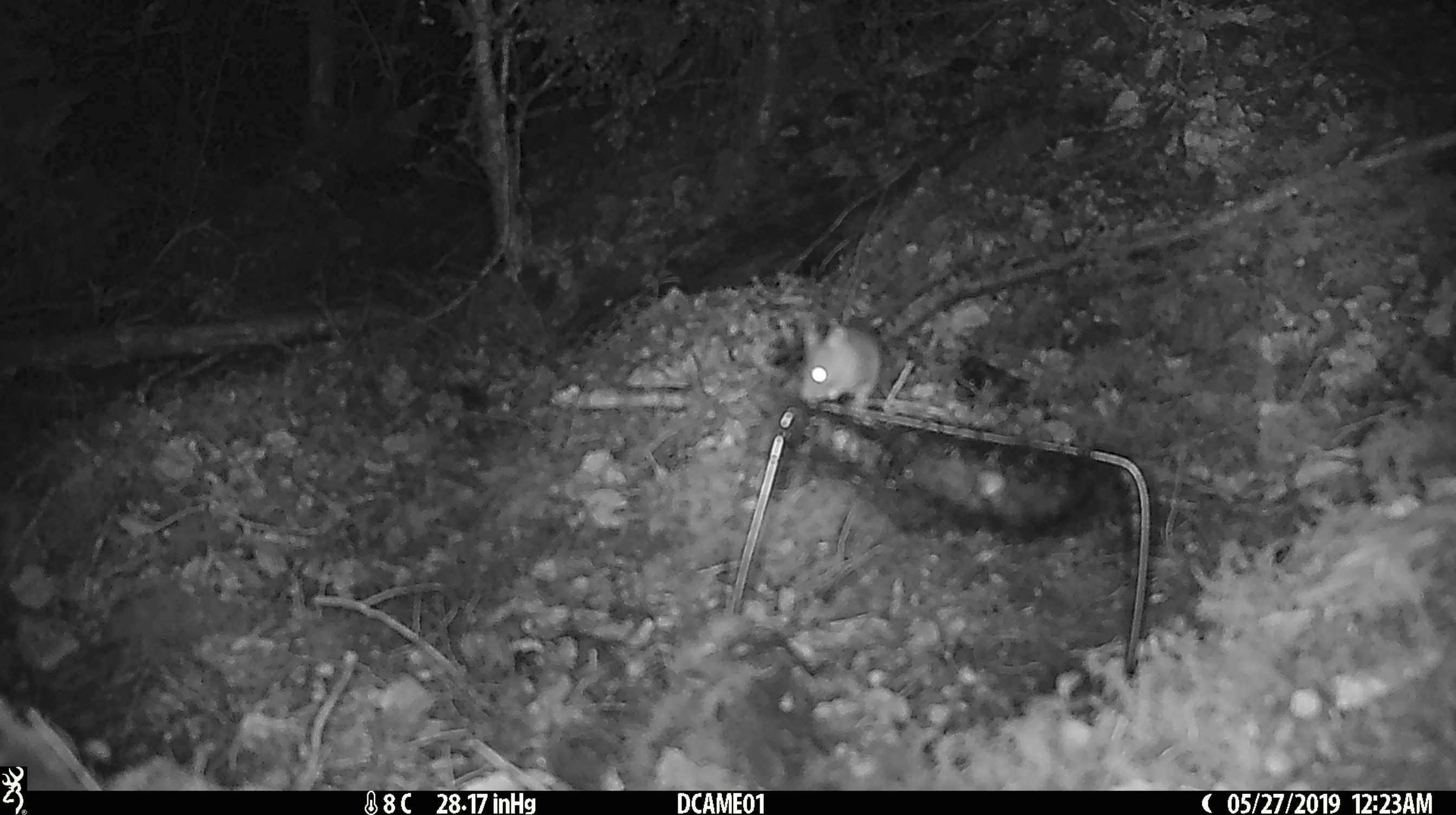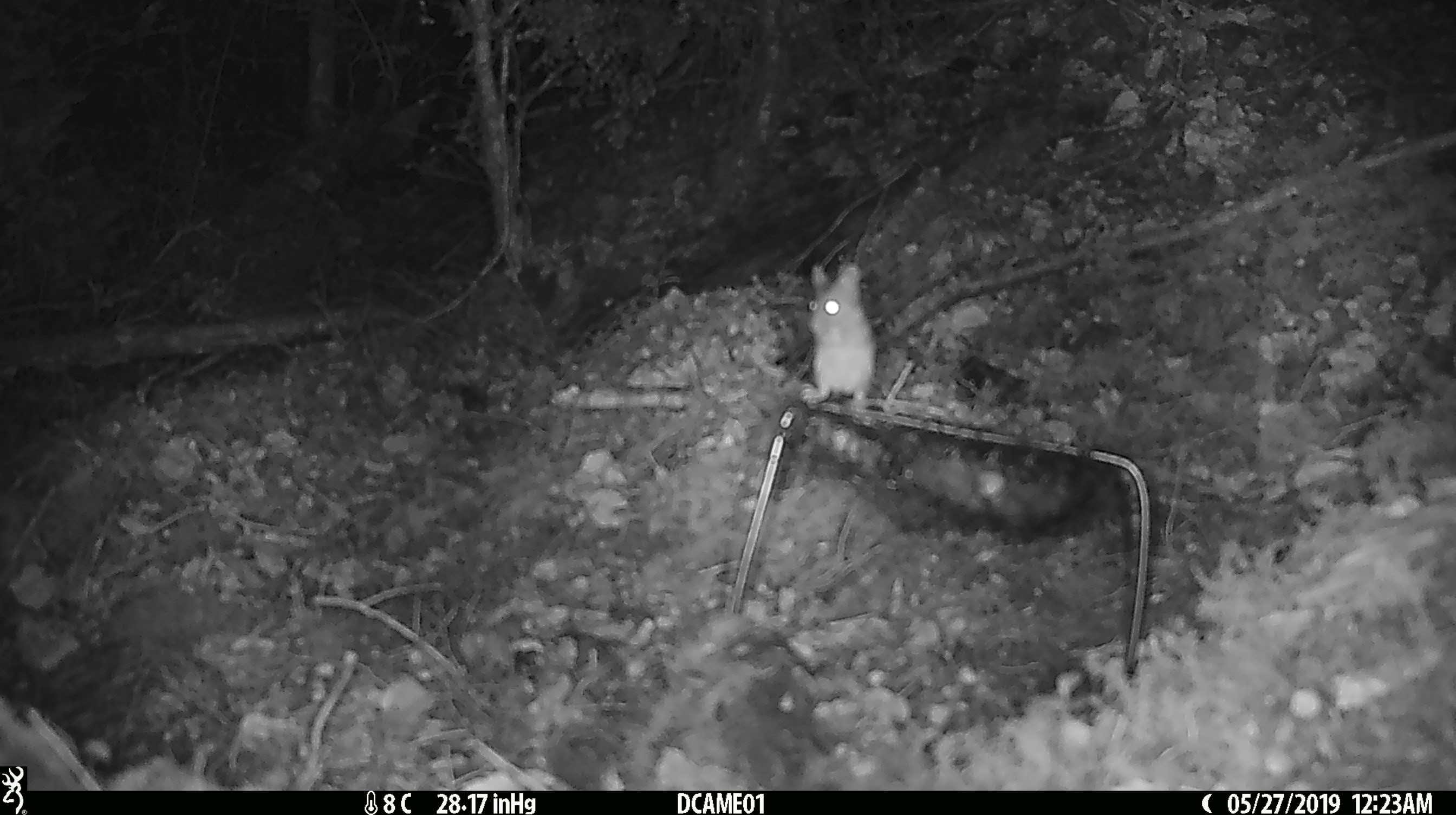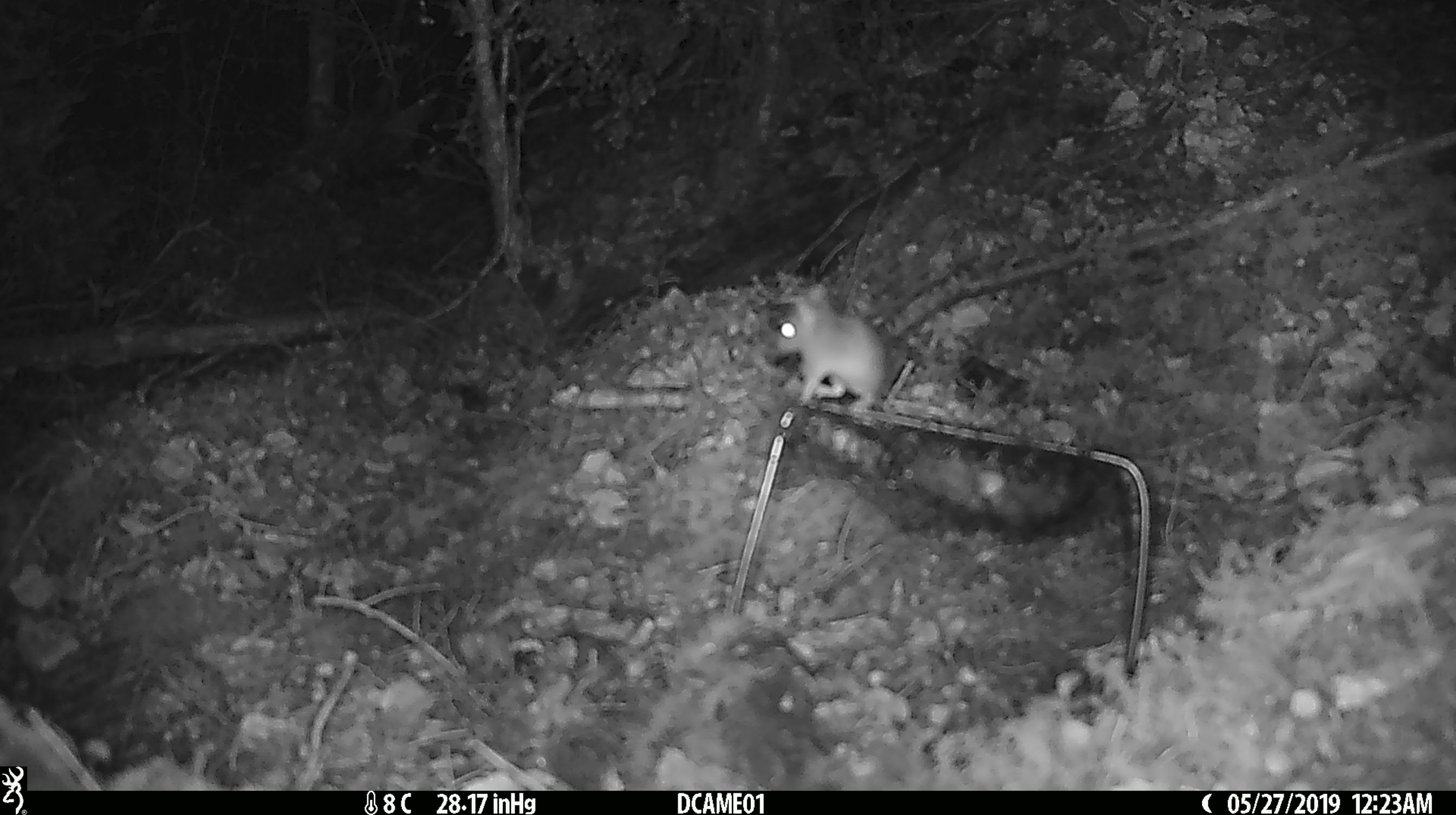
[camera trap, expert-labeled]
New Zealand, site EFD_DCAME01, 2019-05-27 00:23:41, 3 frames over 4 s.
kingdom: Animalia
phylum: Chordata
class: Mammalia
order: Rodentia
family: Muridae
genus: Mus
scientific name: Mus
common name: mouse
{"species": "mouse (Mus)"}